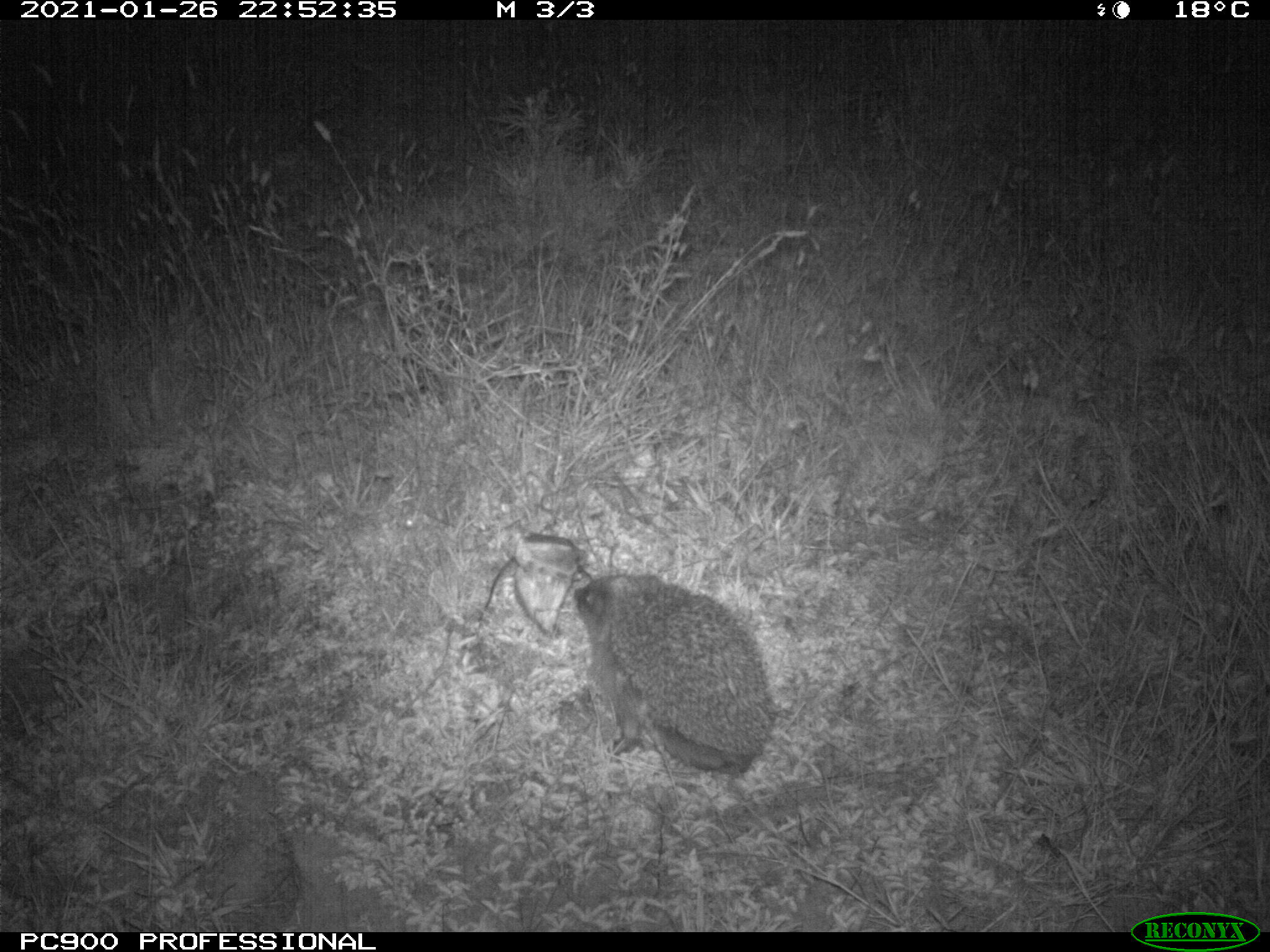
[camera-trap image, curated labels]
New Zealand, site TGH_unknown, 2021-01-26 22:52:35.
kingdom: Animalia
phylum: Chordata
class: Mammalia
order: Eulipotyphla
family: Erinaceidae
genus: Erinaceus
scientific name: Erinaceus europaeus europaeus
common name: european hedgehog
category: hedgehog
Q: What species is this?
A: Hedgehog (european hedgehog) (Erinaceus europaeus europaeus).